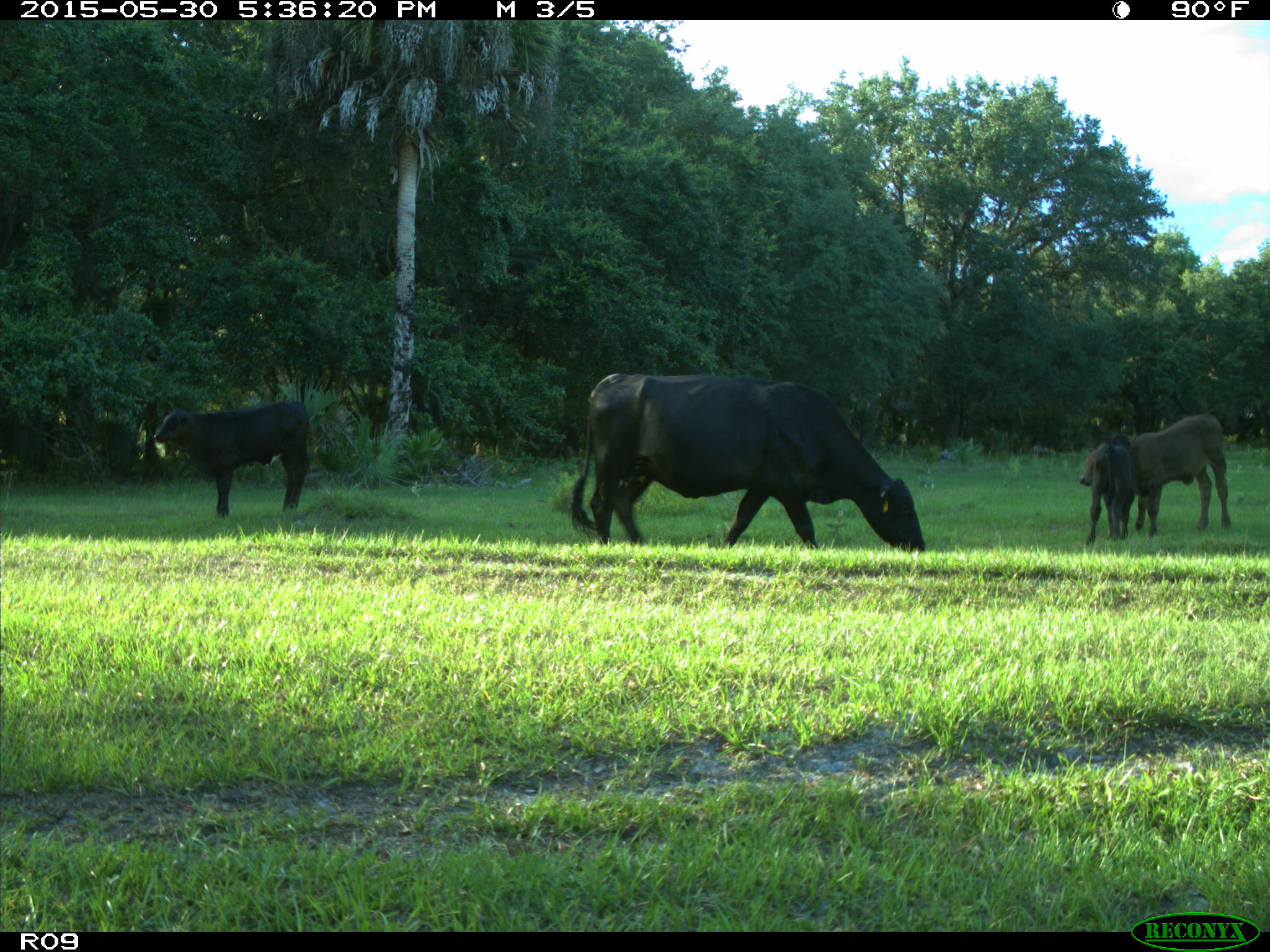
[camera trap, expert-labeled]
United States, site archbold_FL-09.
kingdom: Animalia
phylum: Chordata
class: Mammalia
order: Artiodactyla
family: Bovidae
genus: Bos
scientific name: Bos taurus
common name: domestic cow